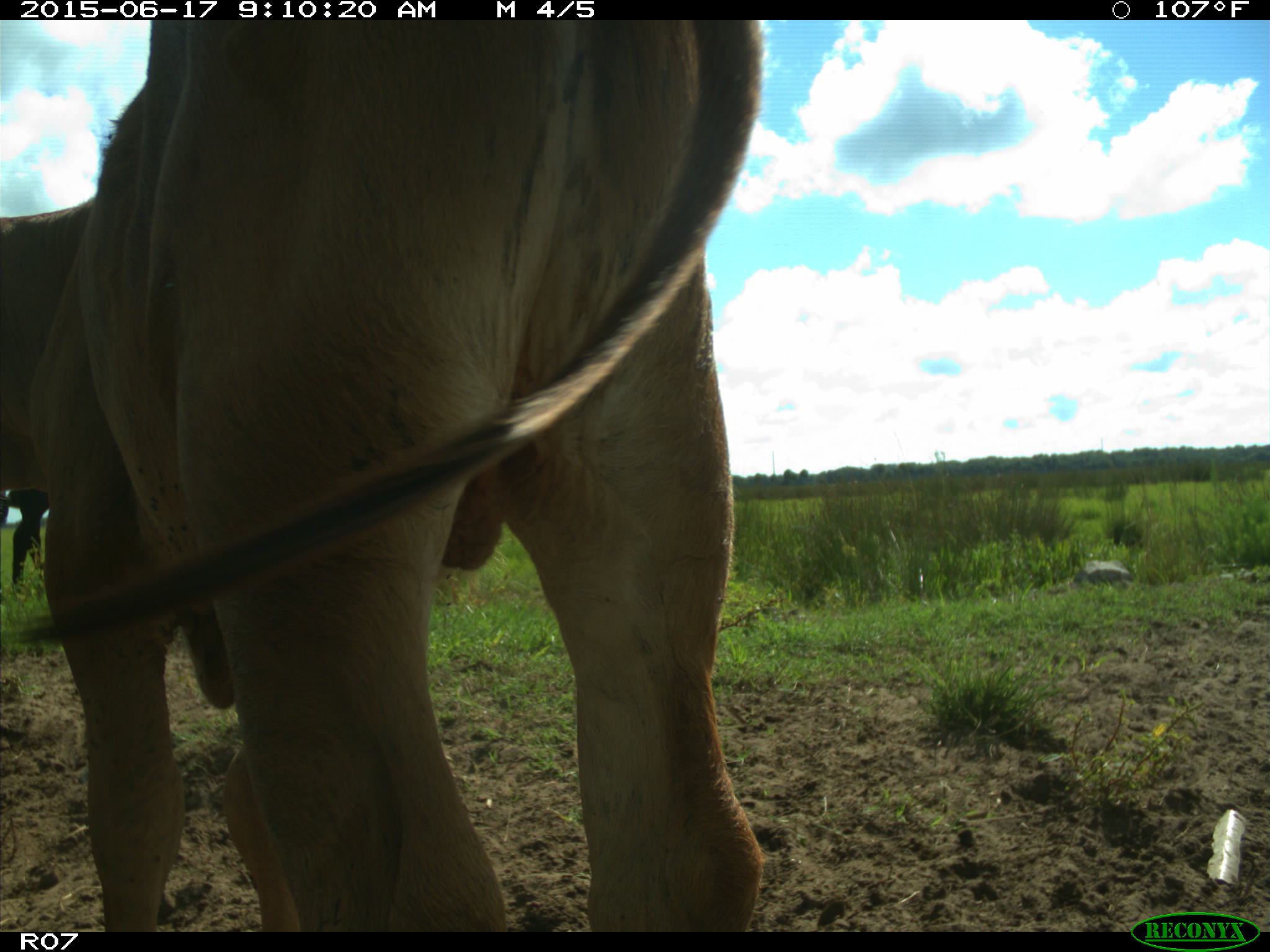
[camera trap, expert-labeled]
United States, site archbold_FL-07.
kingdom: Animalia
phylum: Chordata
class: Mammalia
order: Artiodactyla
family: Bovidae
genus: Bos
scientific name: Bos taurus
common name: domestic cow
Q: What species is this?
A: Bos taurus (domestic cow).